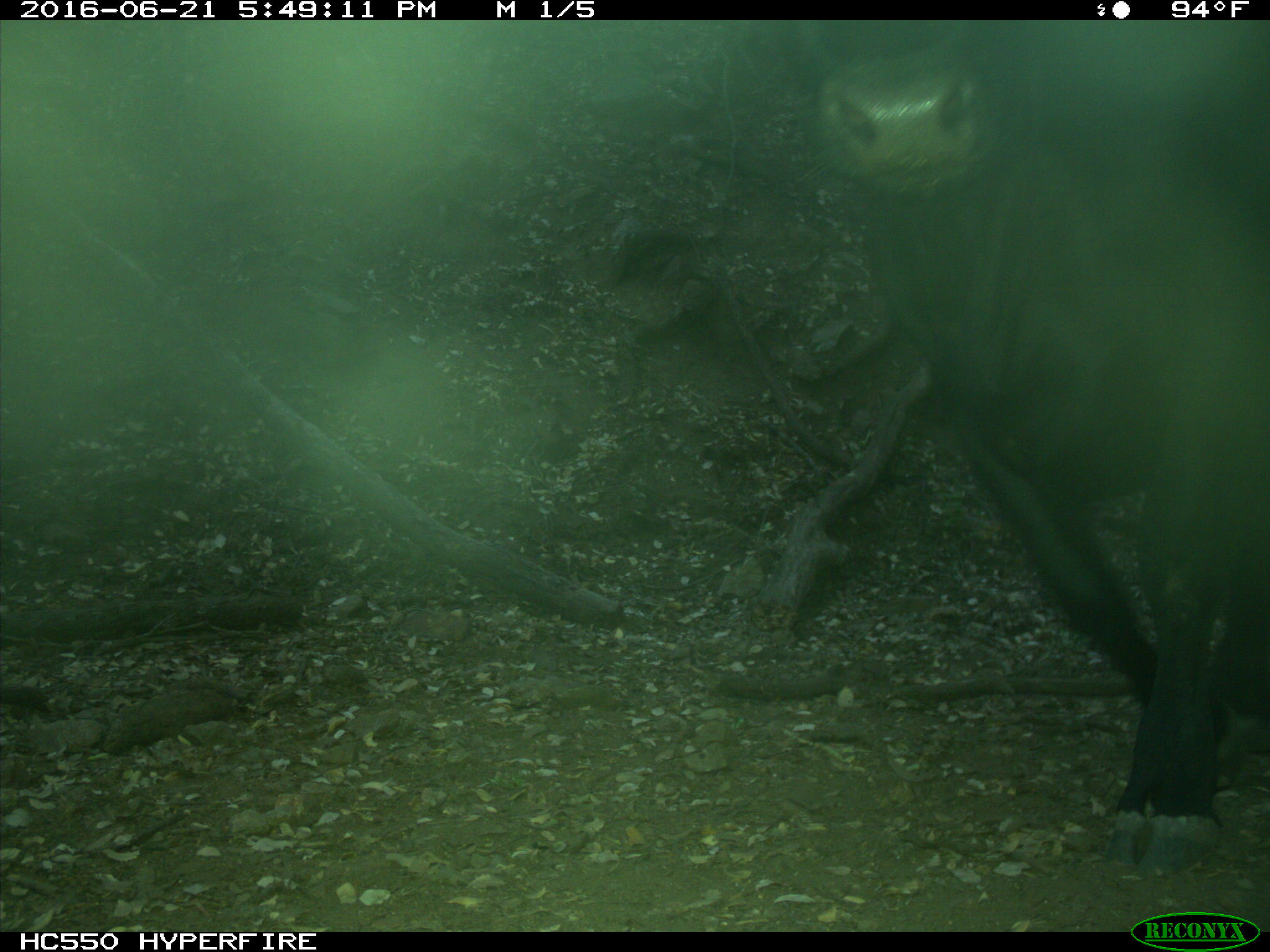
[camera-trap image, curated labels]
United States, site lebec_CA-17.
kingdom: Animalia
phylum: Chordata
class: Mammalia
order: Artiodactyla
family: Bovidae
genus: Bos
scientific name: Bos taurus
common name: domestic cow